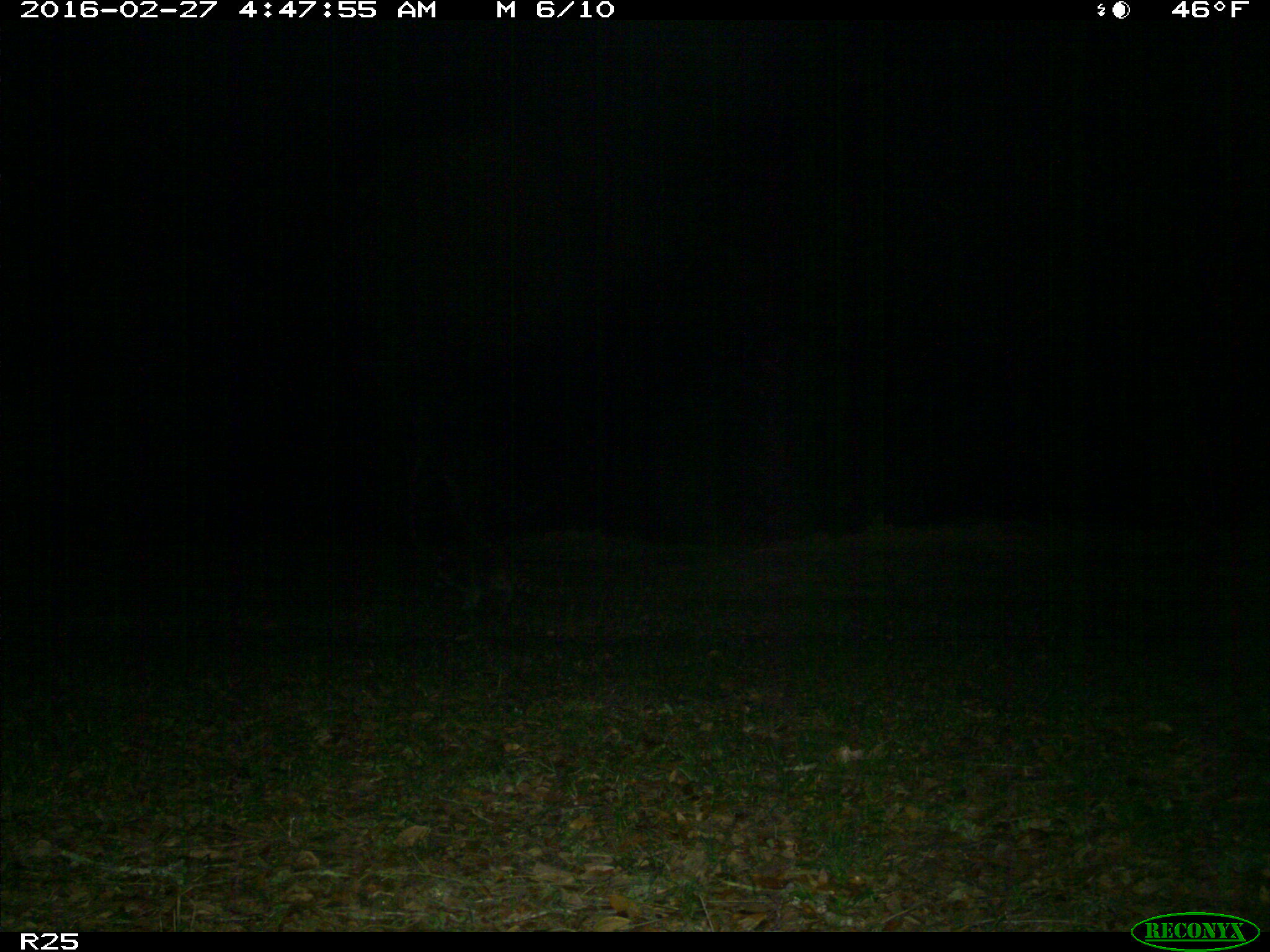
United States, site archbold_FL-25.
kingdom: Animalia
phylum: Chordata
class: Mammalia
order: Carnivora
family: Procyonidae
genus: Procyon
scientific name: Procyon lotor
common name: common raccoon